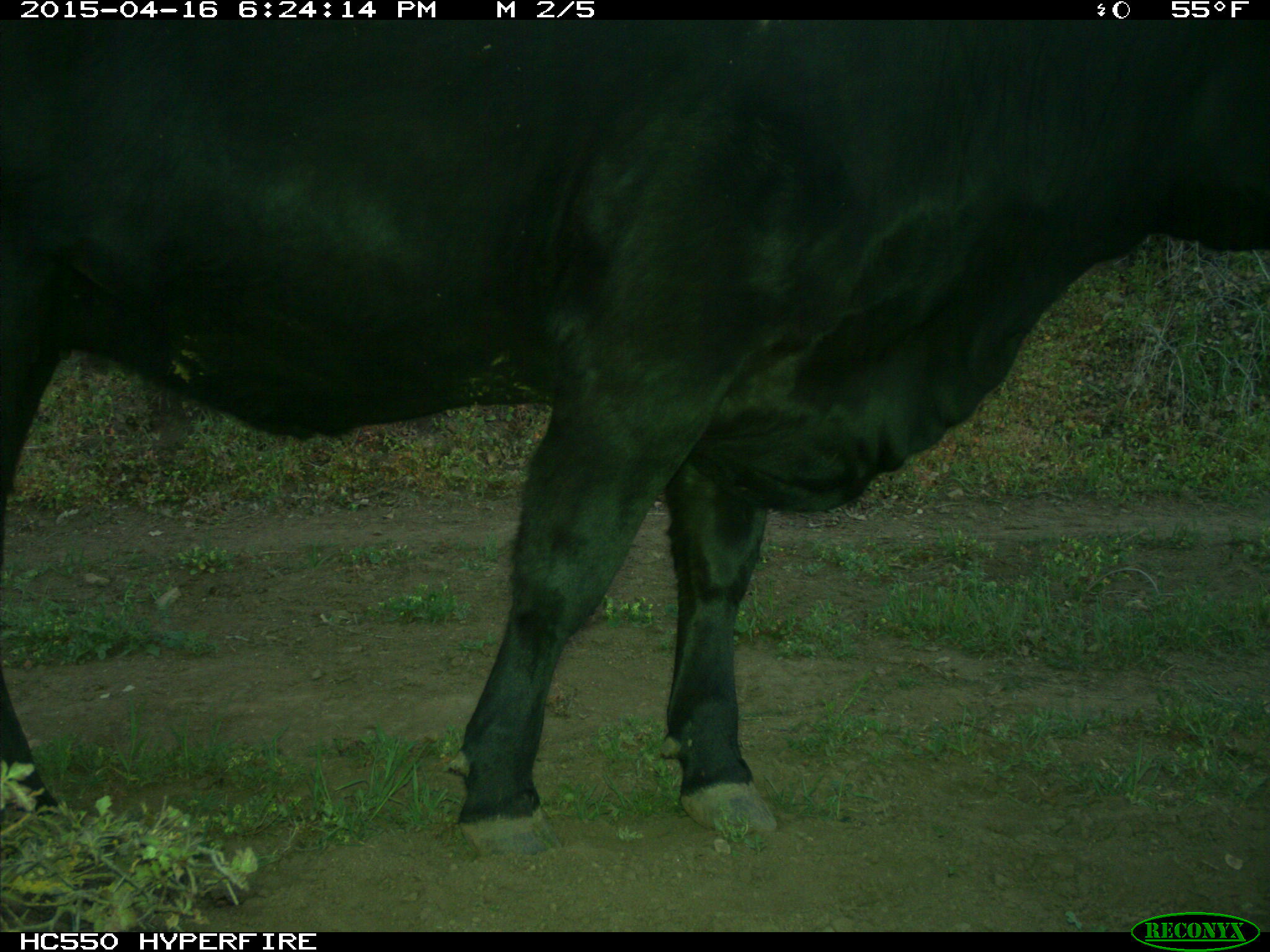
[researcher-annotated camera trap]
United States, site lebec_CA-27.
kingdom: Animalia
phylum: Chordata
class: Mammalia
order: Artiodactyla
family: Bovidae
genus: Bos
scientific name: Bos taurus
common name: domestic cow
Bos taurus (domestic cow).